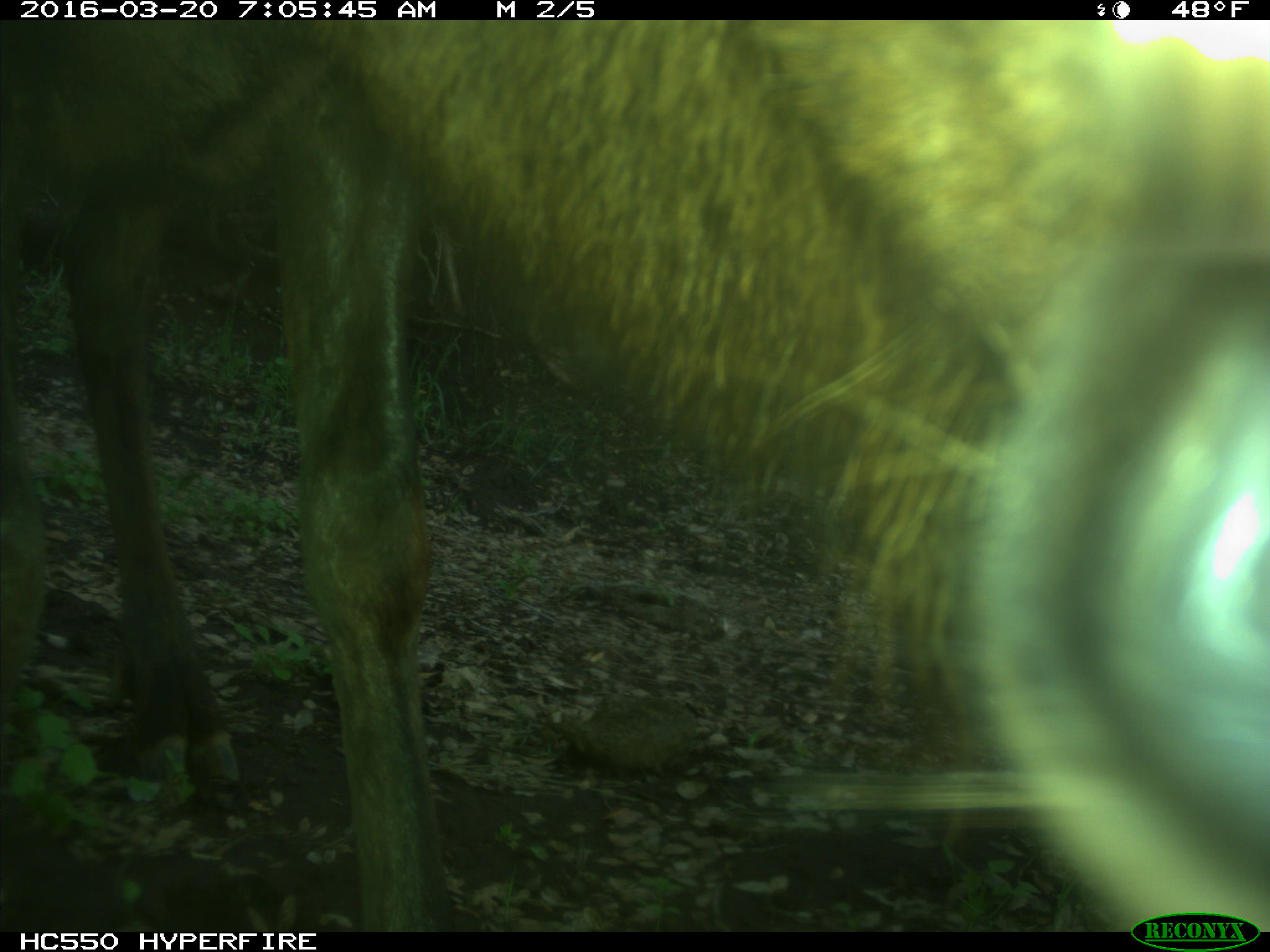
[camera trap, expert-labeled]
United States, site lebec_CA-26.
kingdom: Animalia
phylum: Chordata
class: Mammalia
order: Artiodactyla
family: Cervidae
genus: Cervus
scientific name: Cervus canadensis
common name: elk